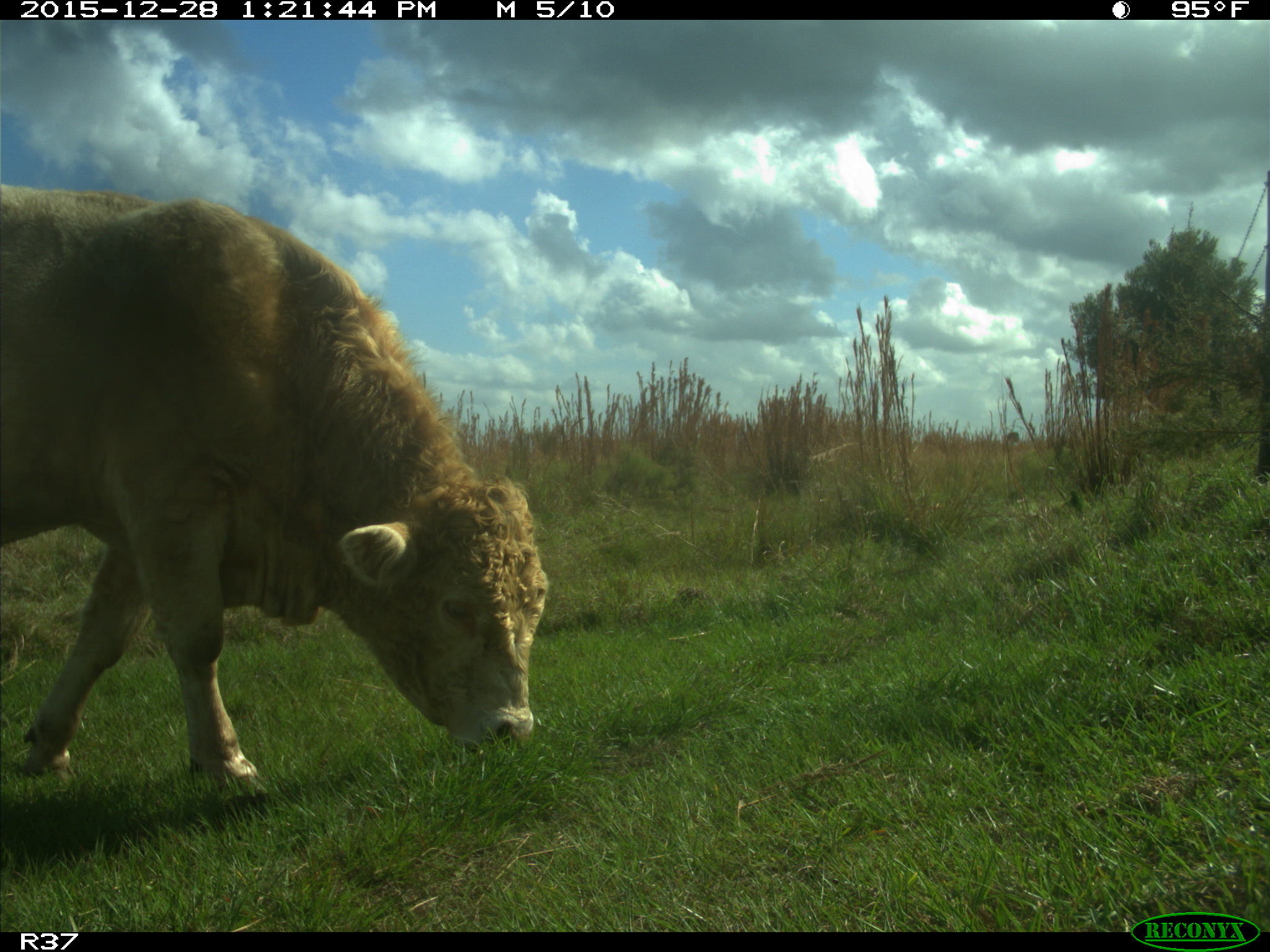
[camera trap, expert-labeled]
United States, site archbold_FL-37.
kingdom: Animalia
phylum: Chordata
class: Mammalia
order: Artiodactyla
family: Bovidae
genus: Bos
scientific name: Bos taurus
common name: domestic cow